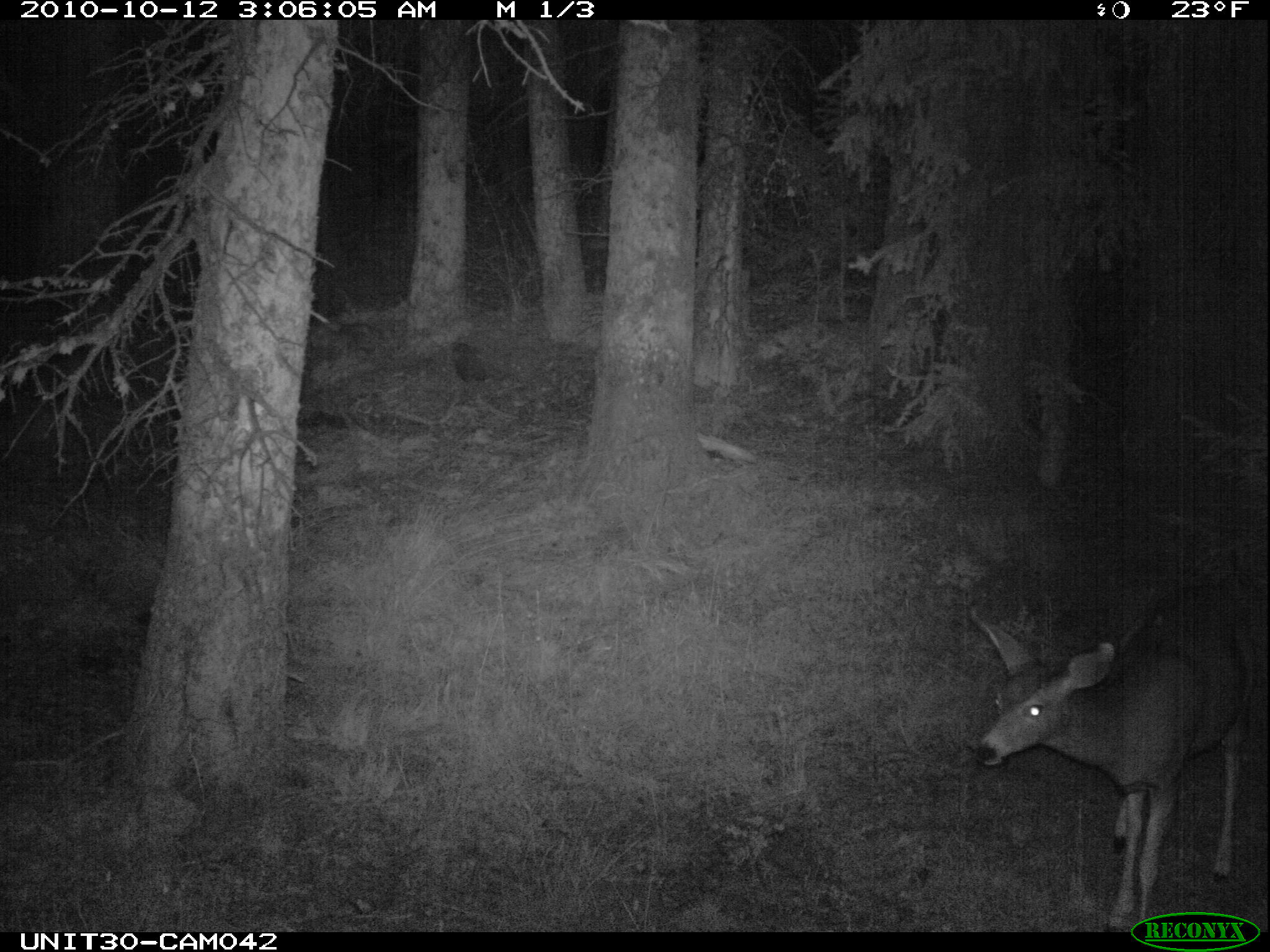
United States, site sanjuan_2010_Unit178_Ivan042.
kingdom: Animalia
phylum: Chordata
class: Mammalia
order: Artiodactyla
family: Cervidae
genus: Odocoileus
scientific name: Odocoileus hemionus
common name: mule deer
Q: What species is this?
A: Odocoileus hemionus (mule deer).